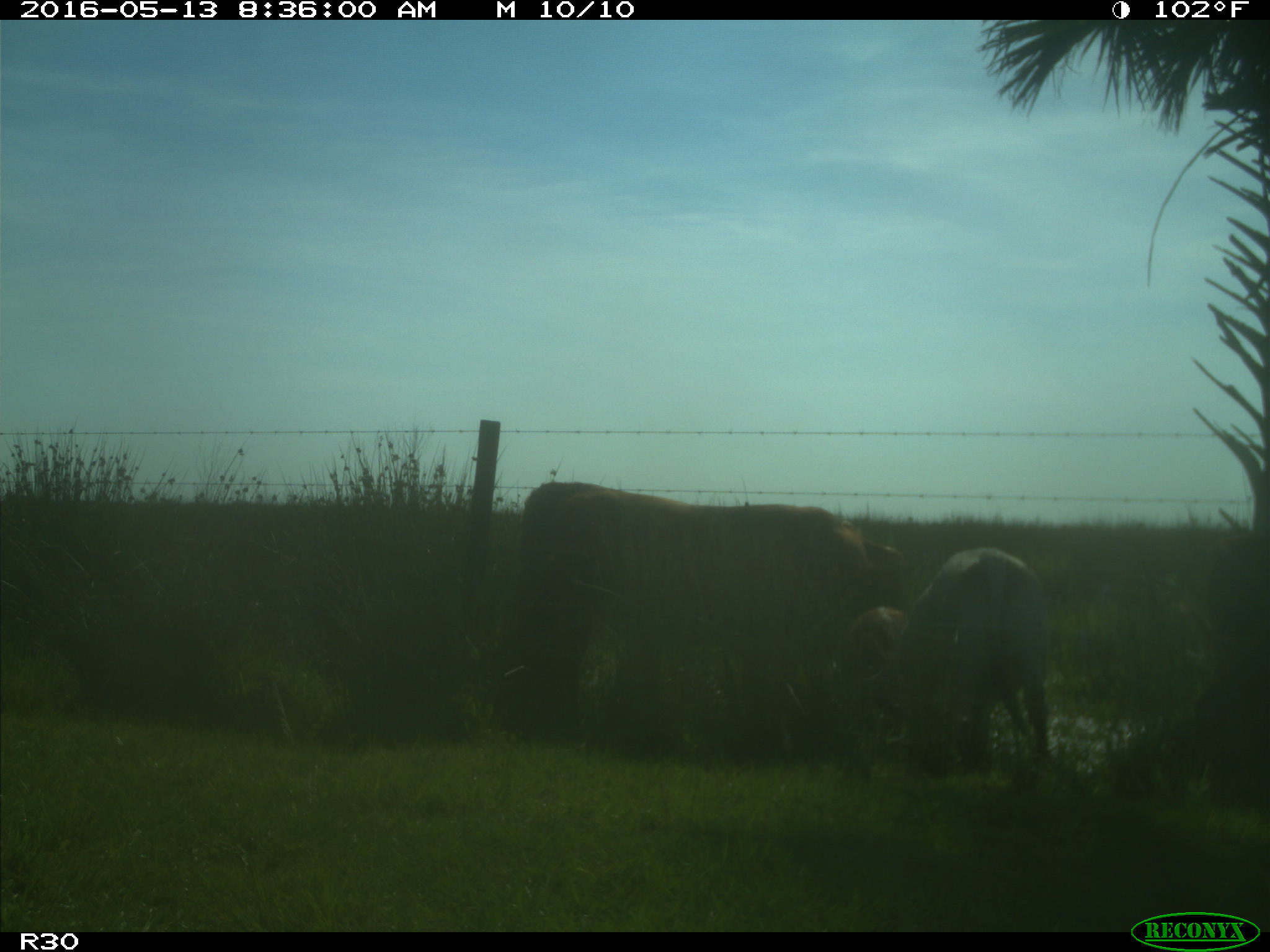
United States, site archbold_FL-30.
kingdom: Animalia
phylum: Chordata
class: Mammalia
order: Artiodactyla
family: Bovidae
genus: Bos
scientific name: Bos taurus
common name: domestic cow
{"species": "Bos taurus (domestic cow)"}